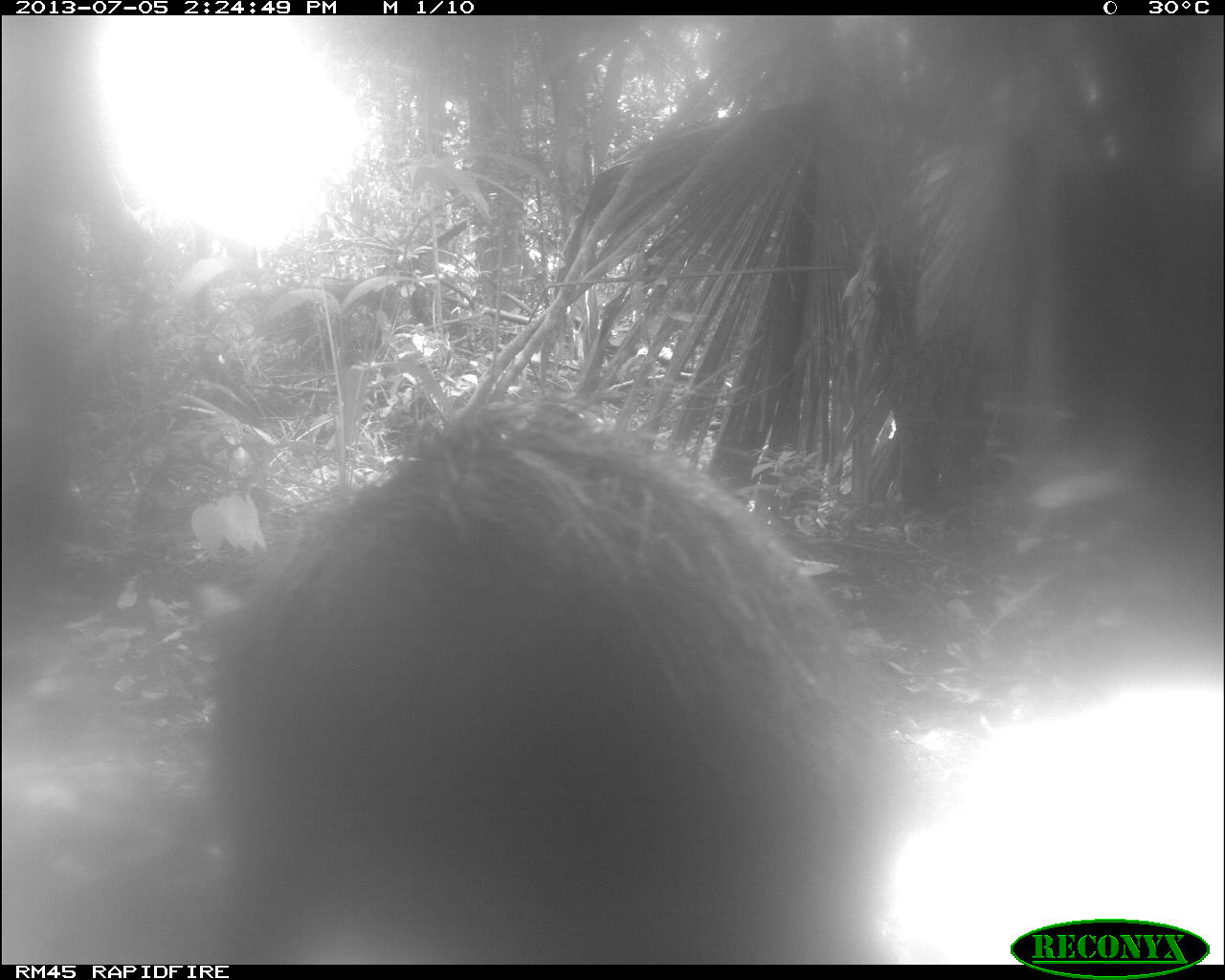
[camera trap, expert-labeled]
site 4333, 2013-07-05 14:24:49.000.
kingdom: Animalia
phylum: Chordata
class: Mammalia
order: Artiodactyla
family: Tayassuidae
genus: Tayassu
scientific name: Tayassu pecari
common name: white-lipped peccary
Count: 1.